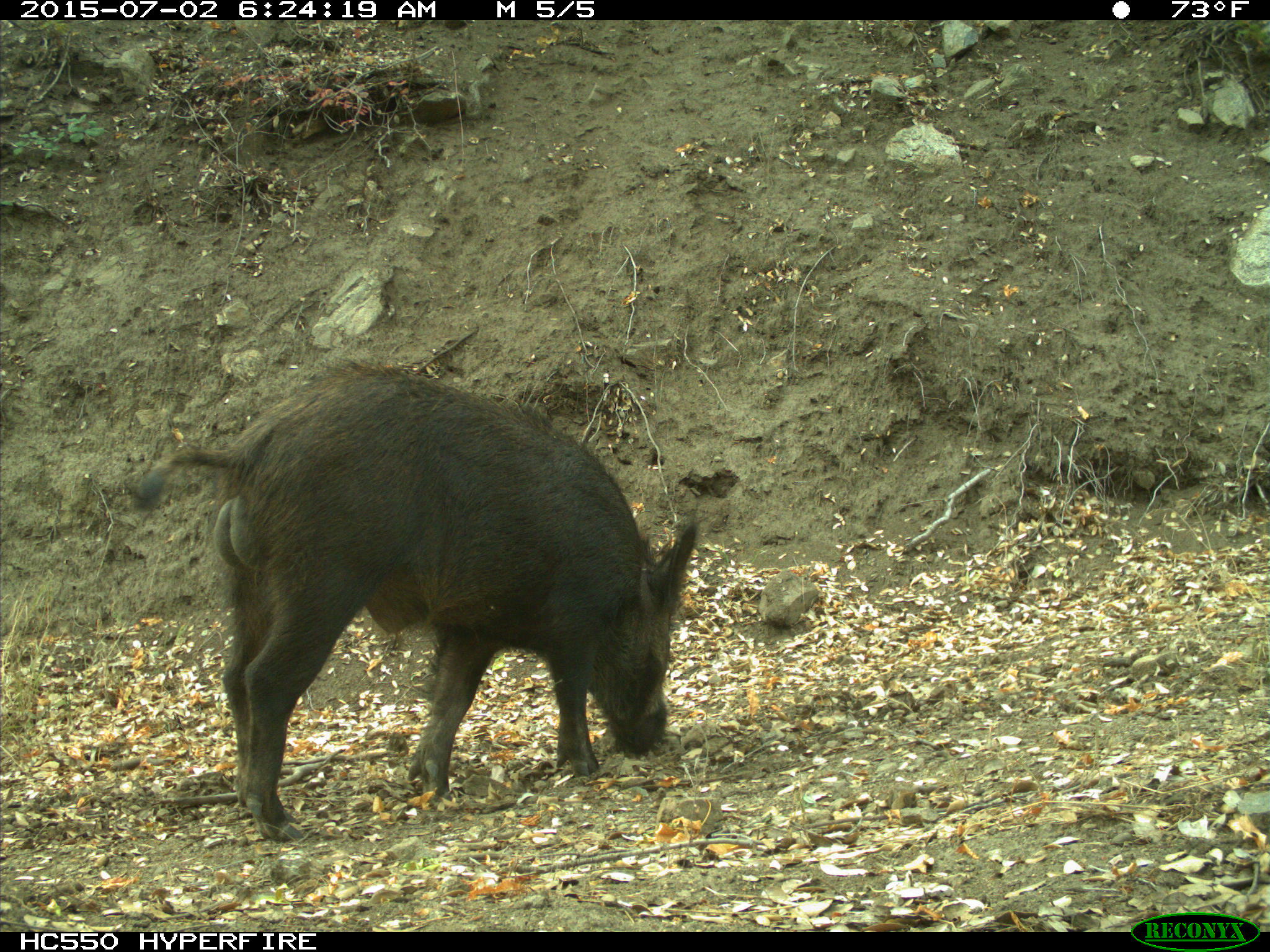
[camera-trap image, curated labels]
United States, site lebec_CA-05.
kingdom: Animalia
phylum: Chordata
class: Mammalia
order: Artiodactyla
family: Suidae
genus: Sus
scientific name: Sus scrofa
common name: wild boar